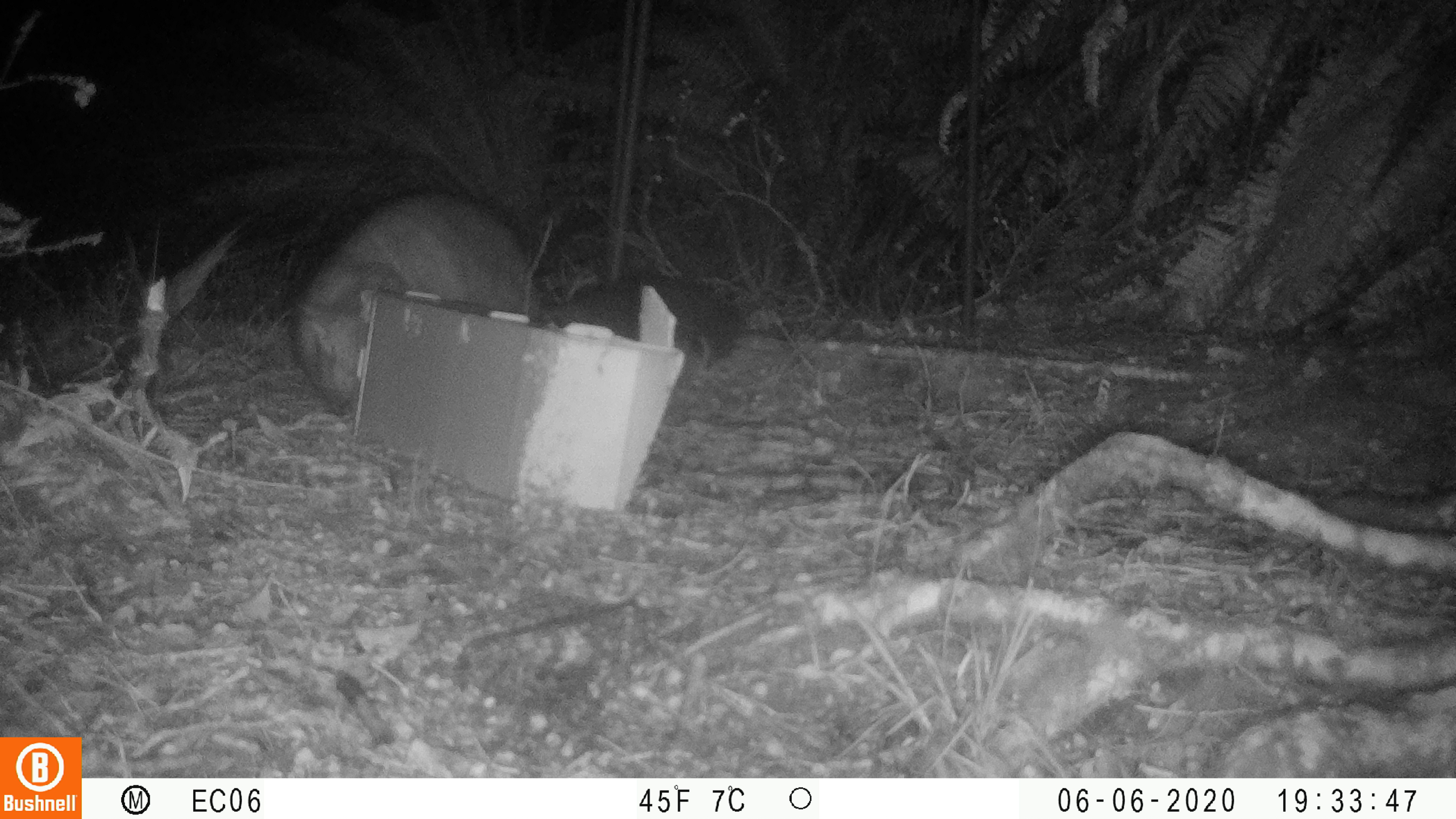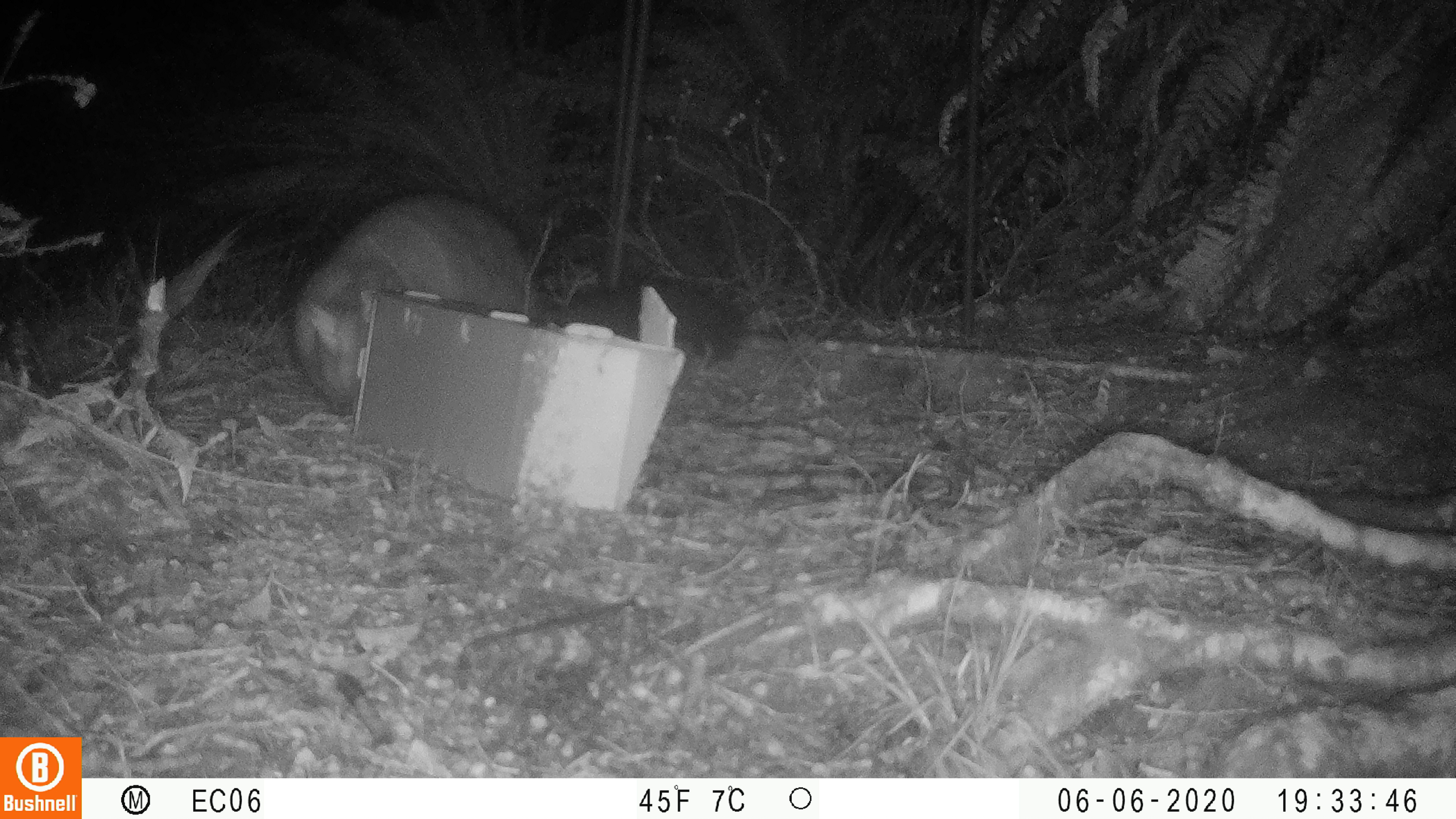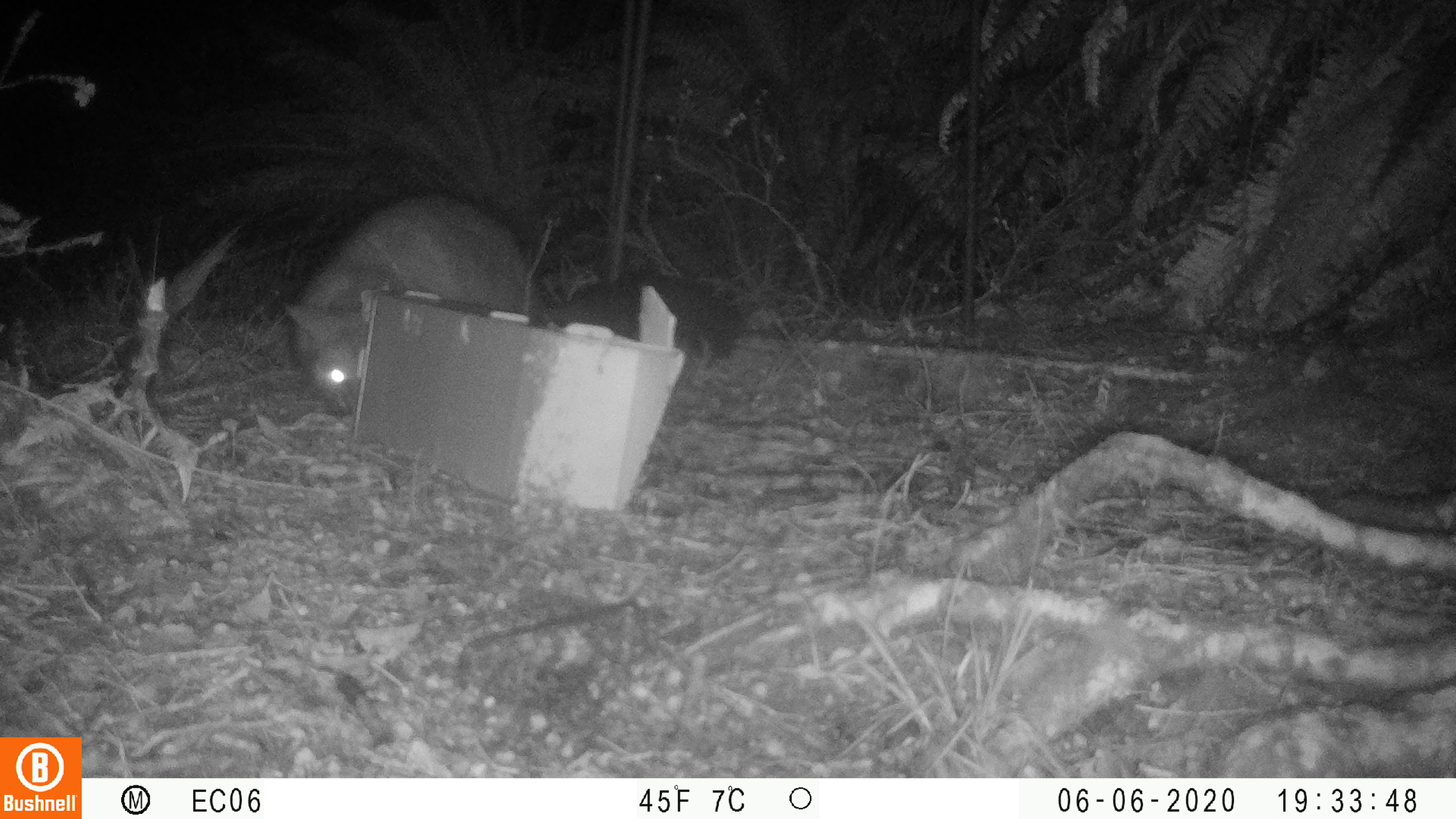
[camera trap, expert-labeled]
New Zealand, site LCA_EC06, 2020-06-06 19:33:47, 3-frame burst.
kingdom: Animalia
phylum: Chordata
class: Mammalia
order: Diprotodontia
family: Phalangeridae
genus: Trichosurus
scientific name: Trichosurus vulpecula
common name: common brushtail possum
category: possum